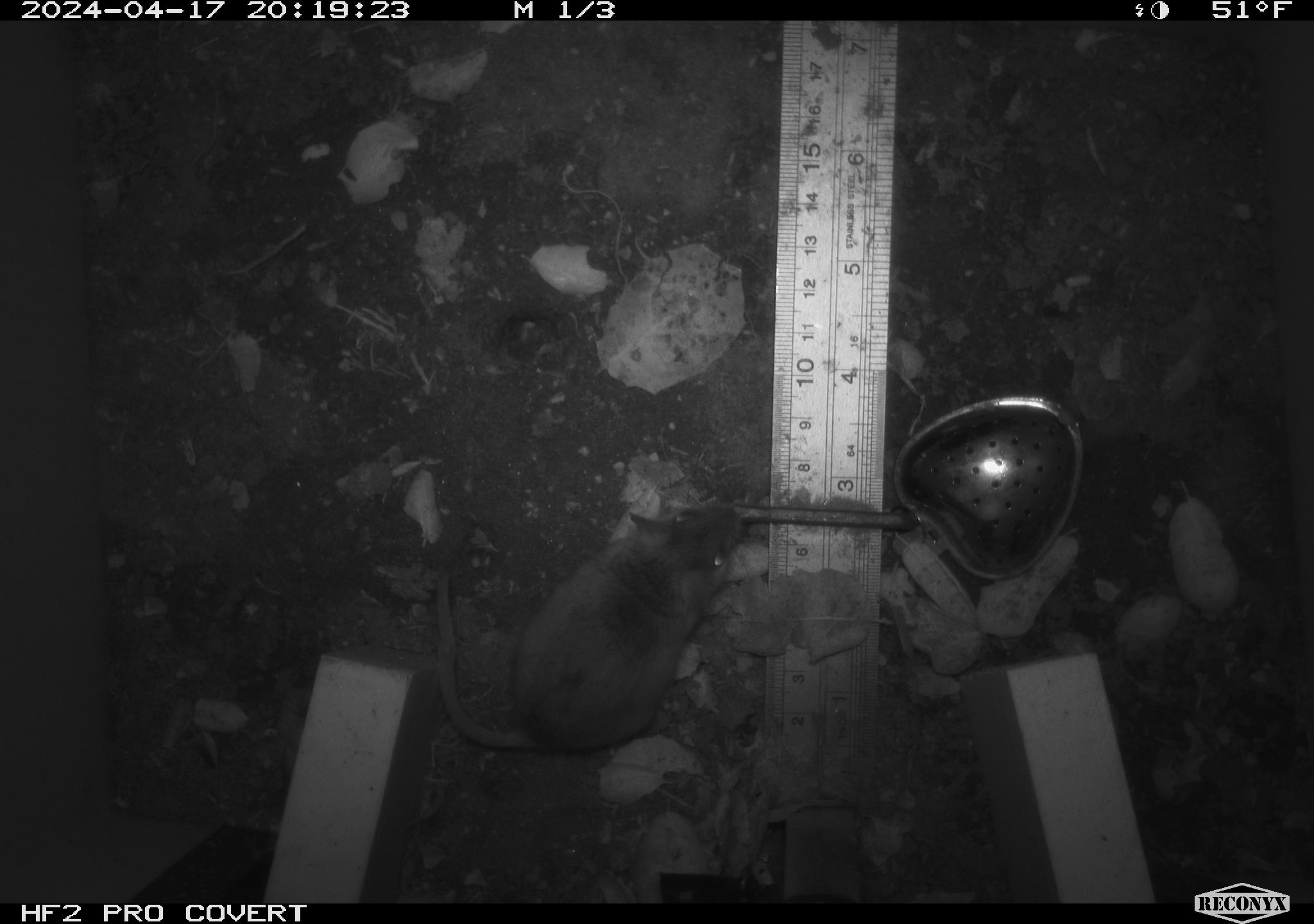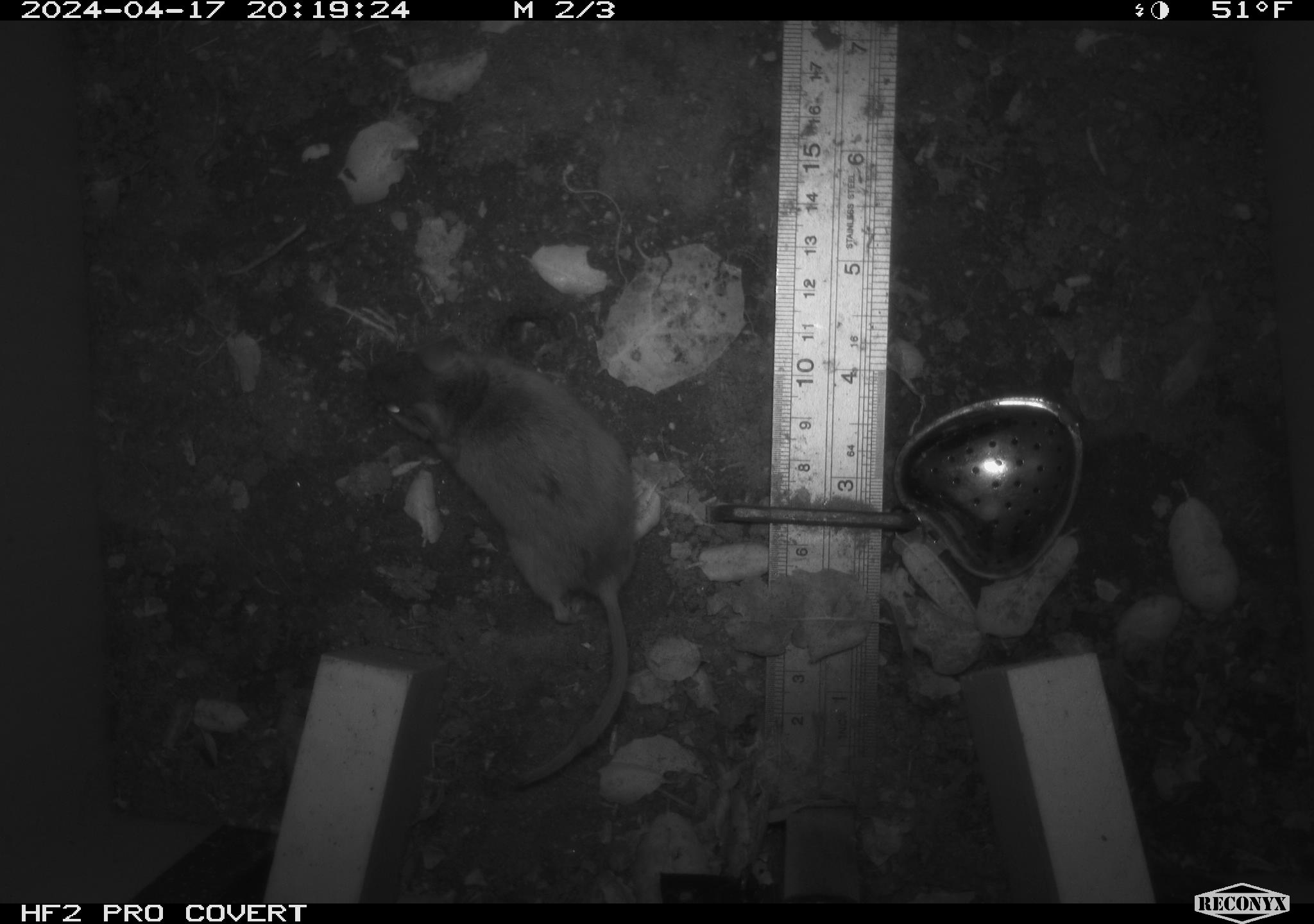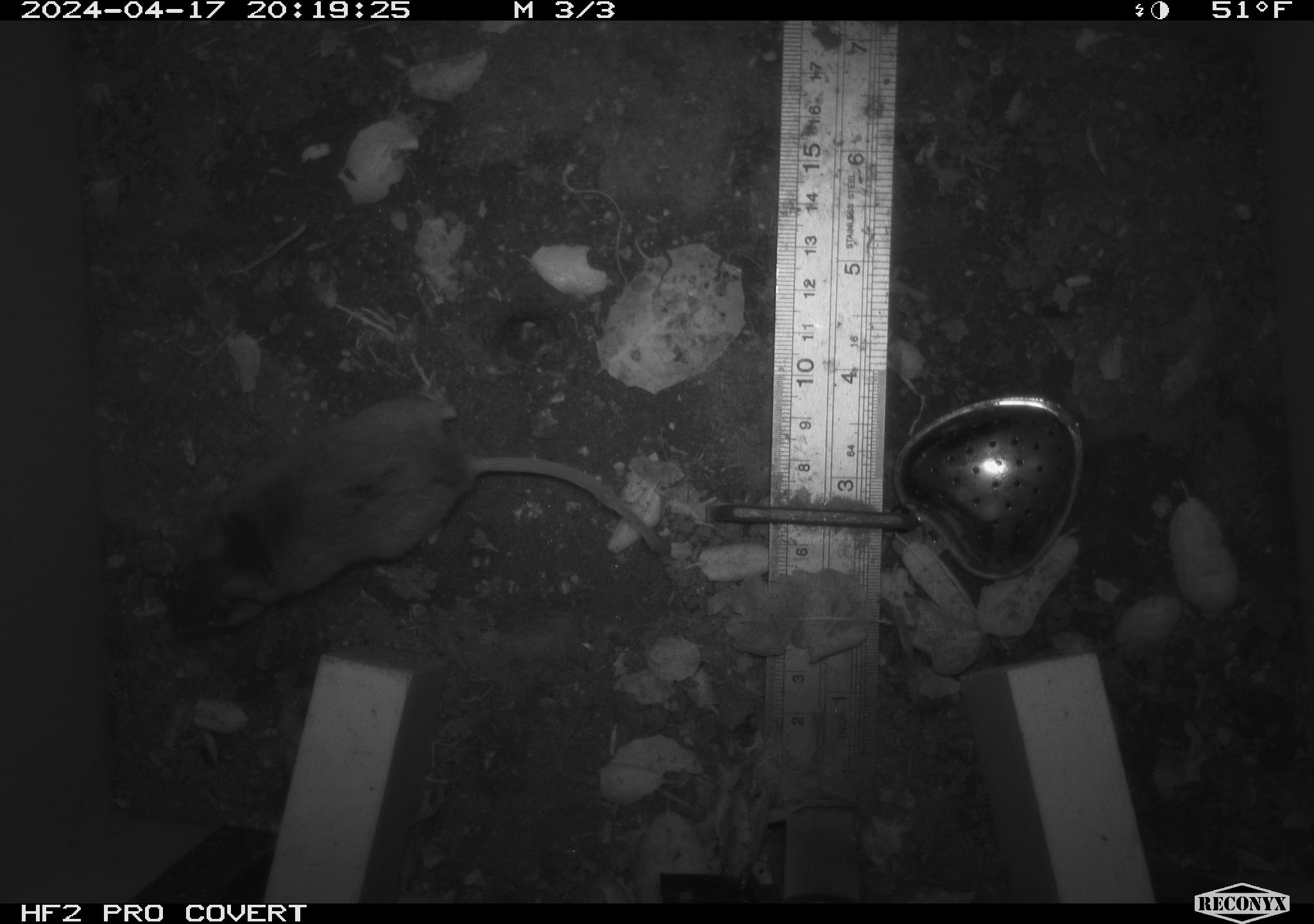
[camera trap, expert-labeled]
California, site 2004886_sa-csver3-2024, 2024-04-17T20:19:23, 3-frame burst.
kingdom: Animalia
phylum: Chordata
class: Mammalia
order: Rodentia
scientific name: Rodentia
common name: rodent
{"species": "rodent (Rodentia)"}